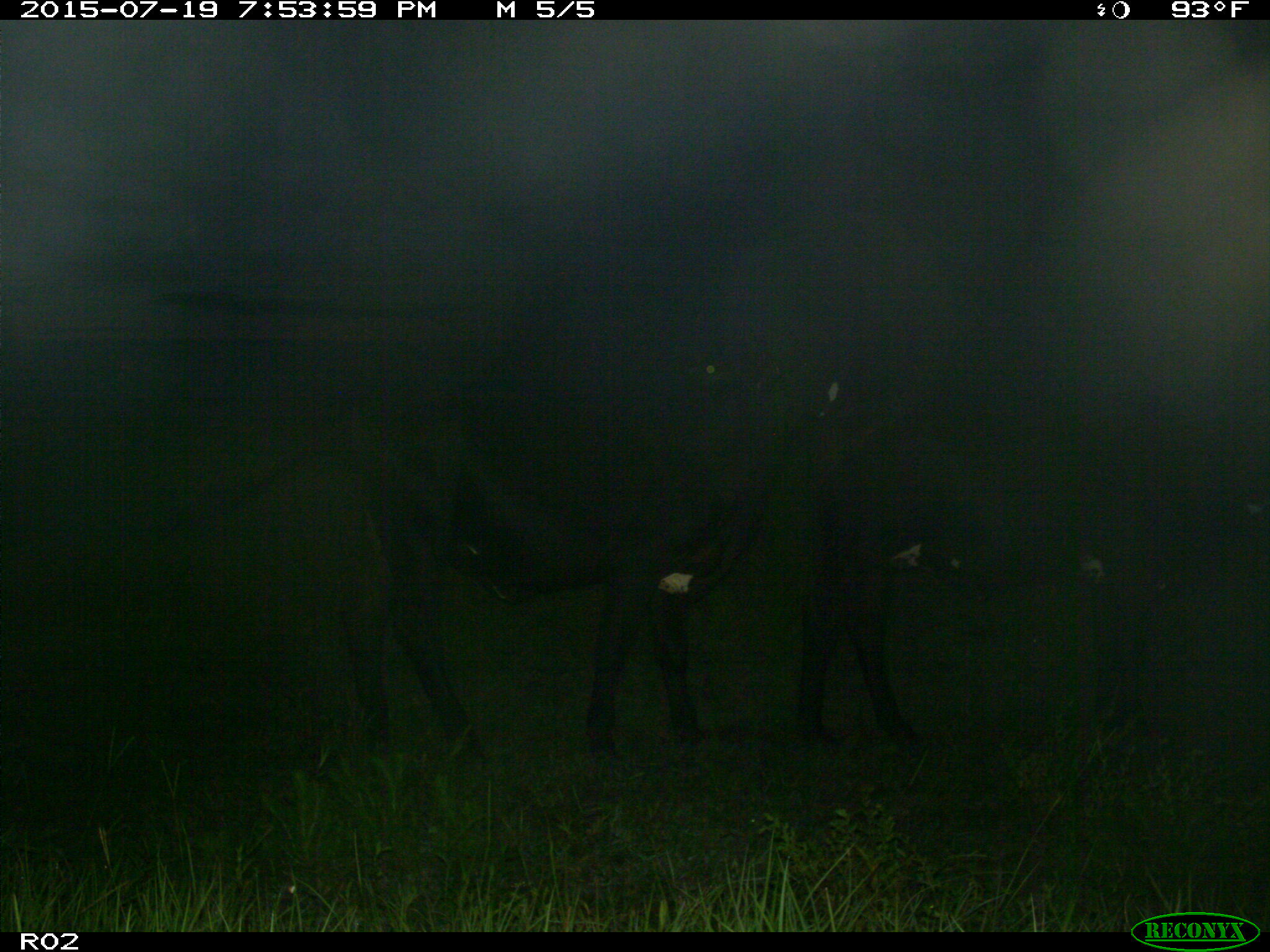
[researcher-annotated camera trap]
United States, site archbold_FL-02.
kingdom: Animalia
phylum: Chordata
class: Mammalia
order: Artiodactyla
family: Bovidae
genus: Bos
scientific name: Bos taurus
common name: domestic cow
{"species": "Bos taurus (domestic cow)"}